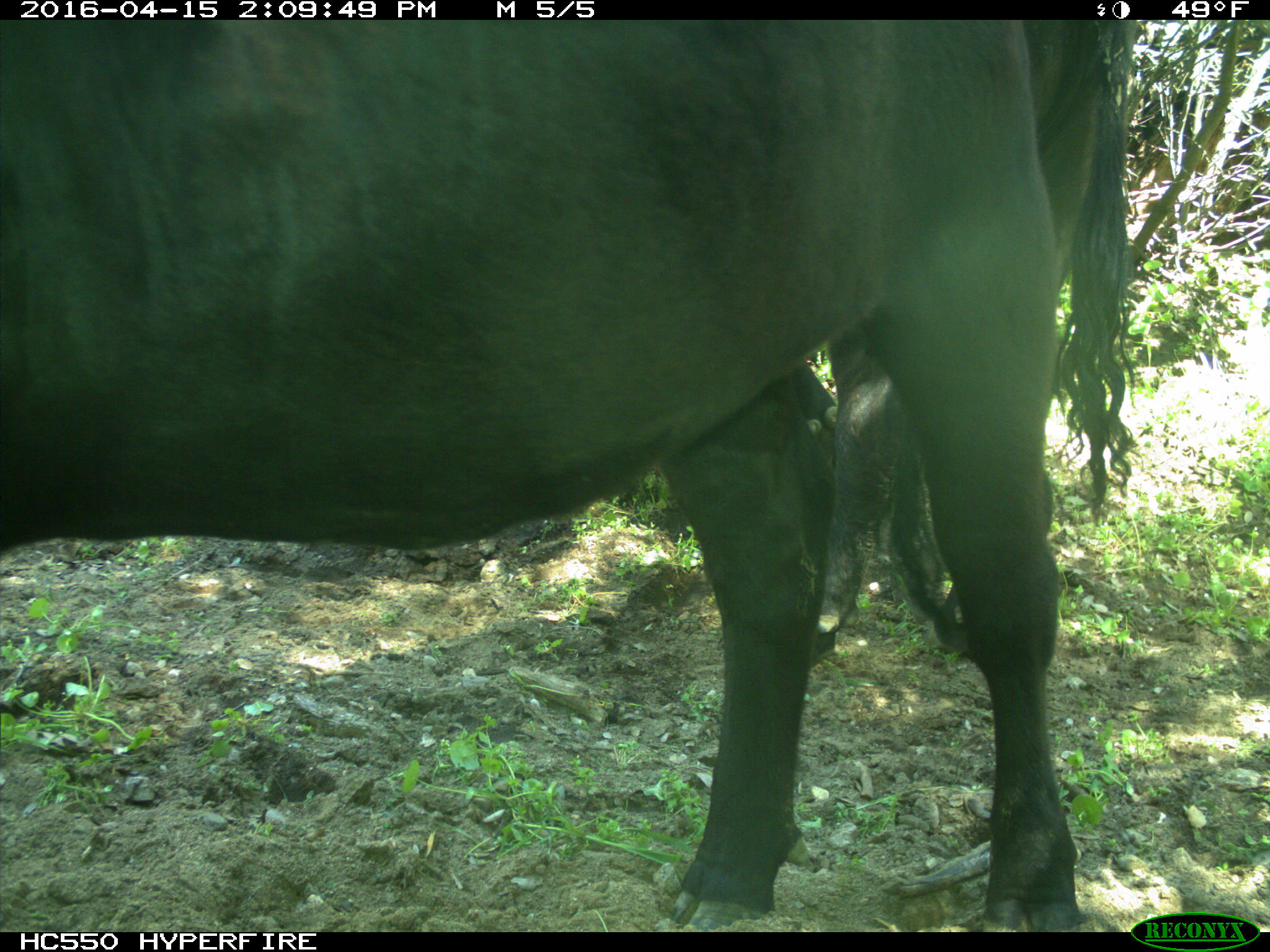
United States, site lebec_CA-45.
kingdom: Animalia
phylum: Chordata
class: Mammalia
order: Artiodactyla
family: Bovidae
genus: Bos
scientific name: Bos taurus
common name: domestic cow